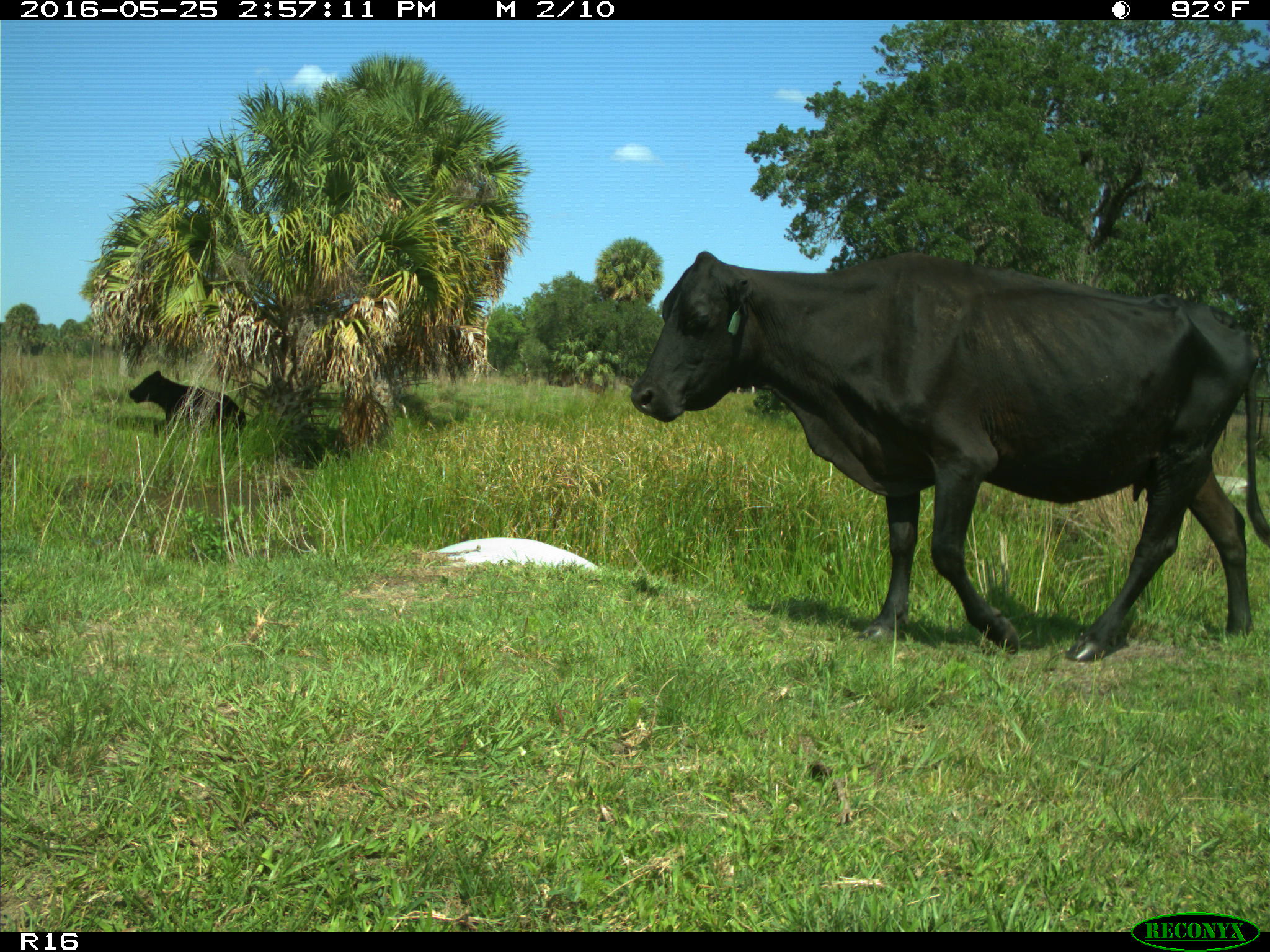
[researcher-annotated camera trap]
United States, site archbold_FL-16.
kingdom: Animalia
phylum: Chordata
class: Mammalia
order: Artiodactyla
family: Bovidae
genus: Bos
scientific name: Bos taurus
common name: domestic cow